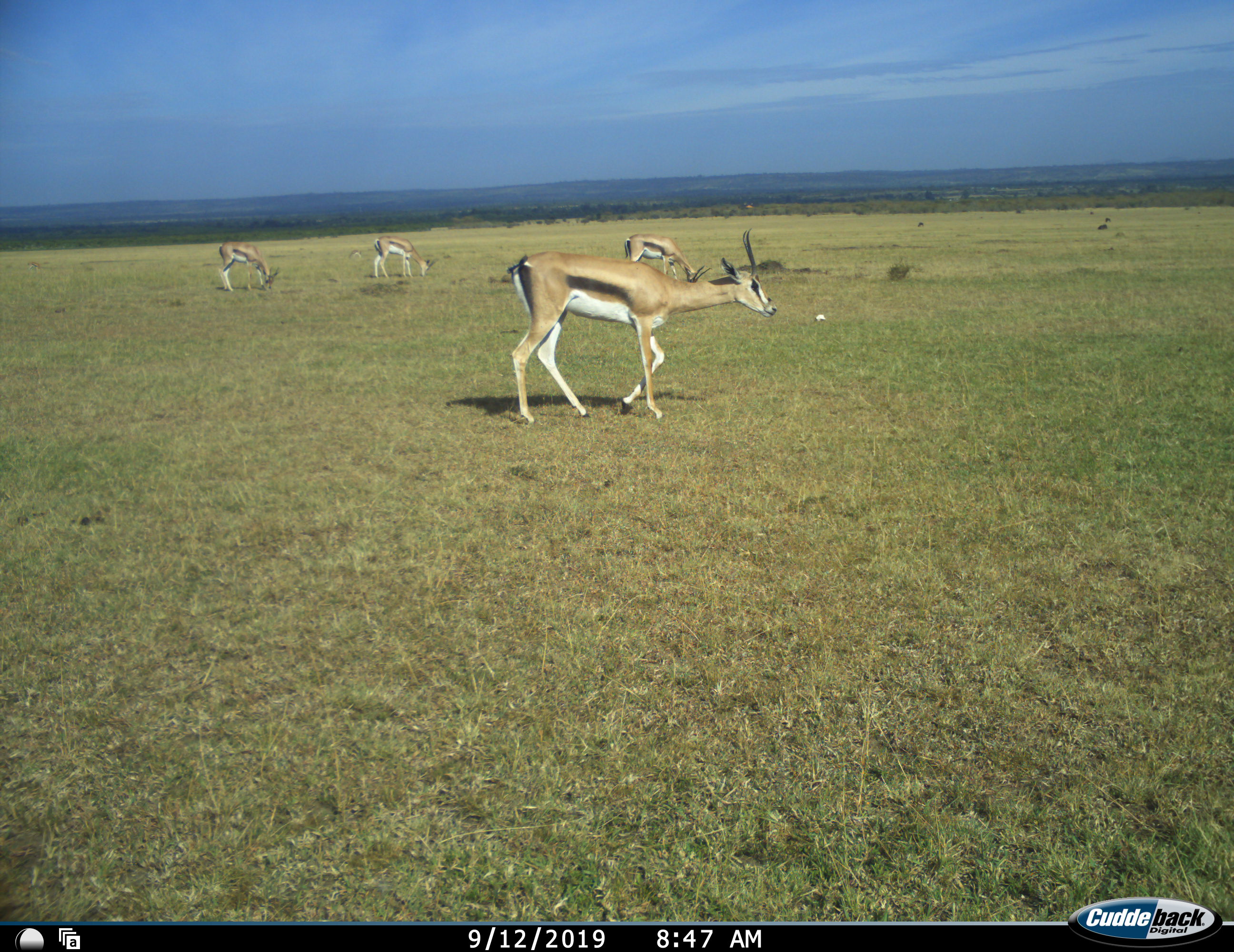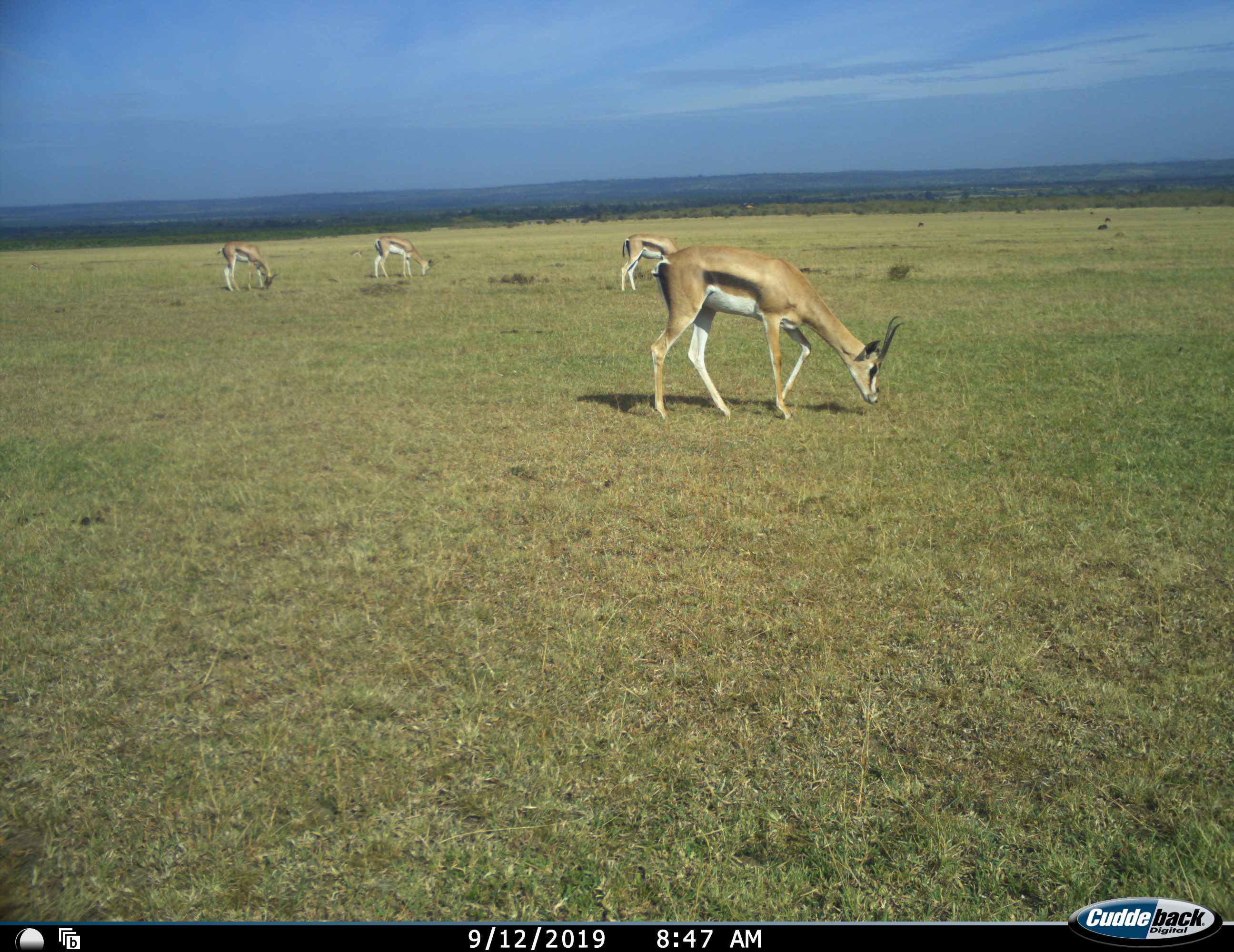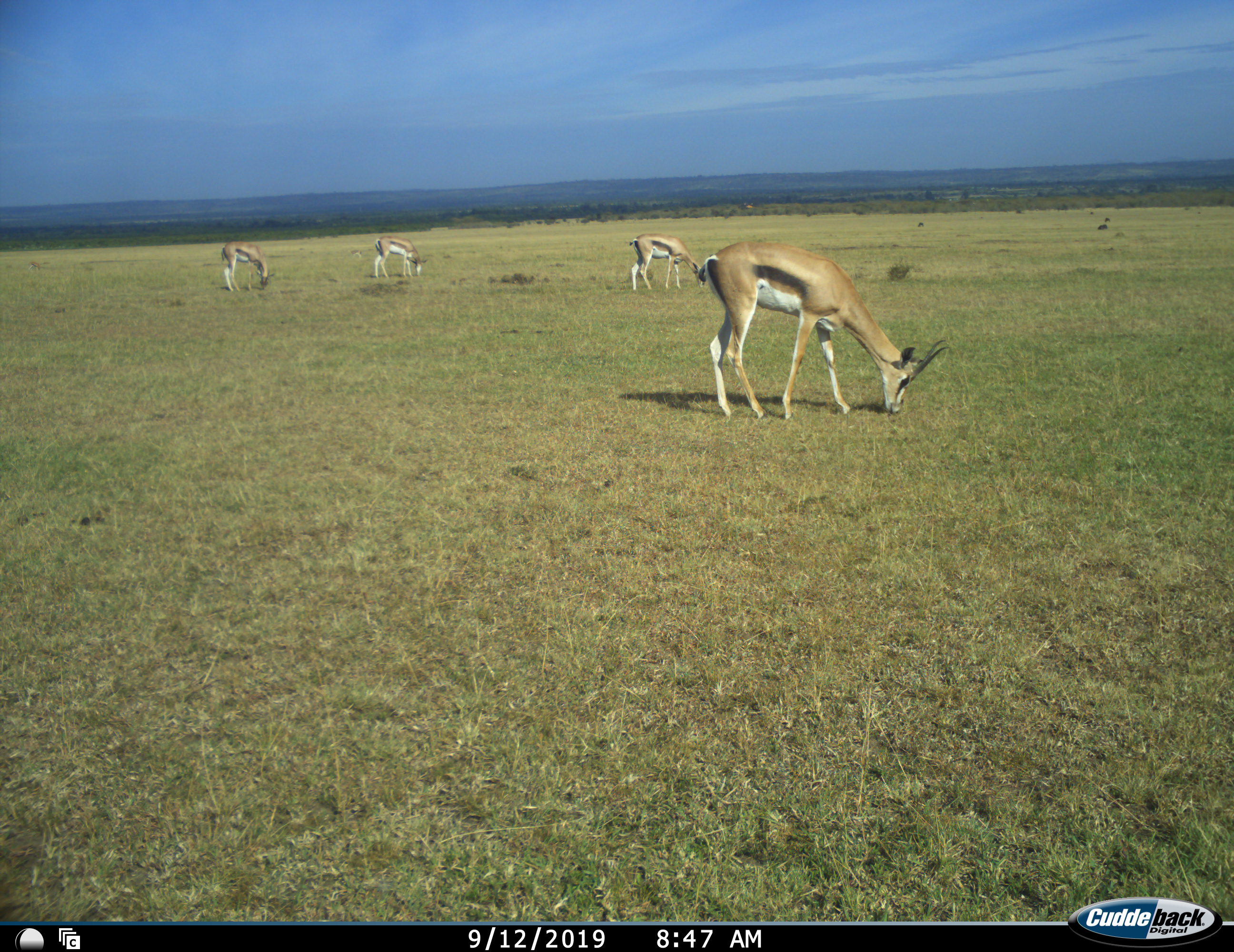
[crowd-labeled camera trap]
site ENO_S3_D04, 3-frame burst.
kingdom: Animalia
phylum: Chordata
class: Mammalia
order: Artiodactyla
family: Bovidae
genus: Eudorcas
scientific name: Eudorcas thomsonii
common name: thomson's gazelle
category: gazellethomsons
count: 4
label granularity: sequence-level